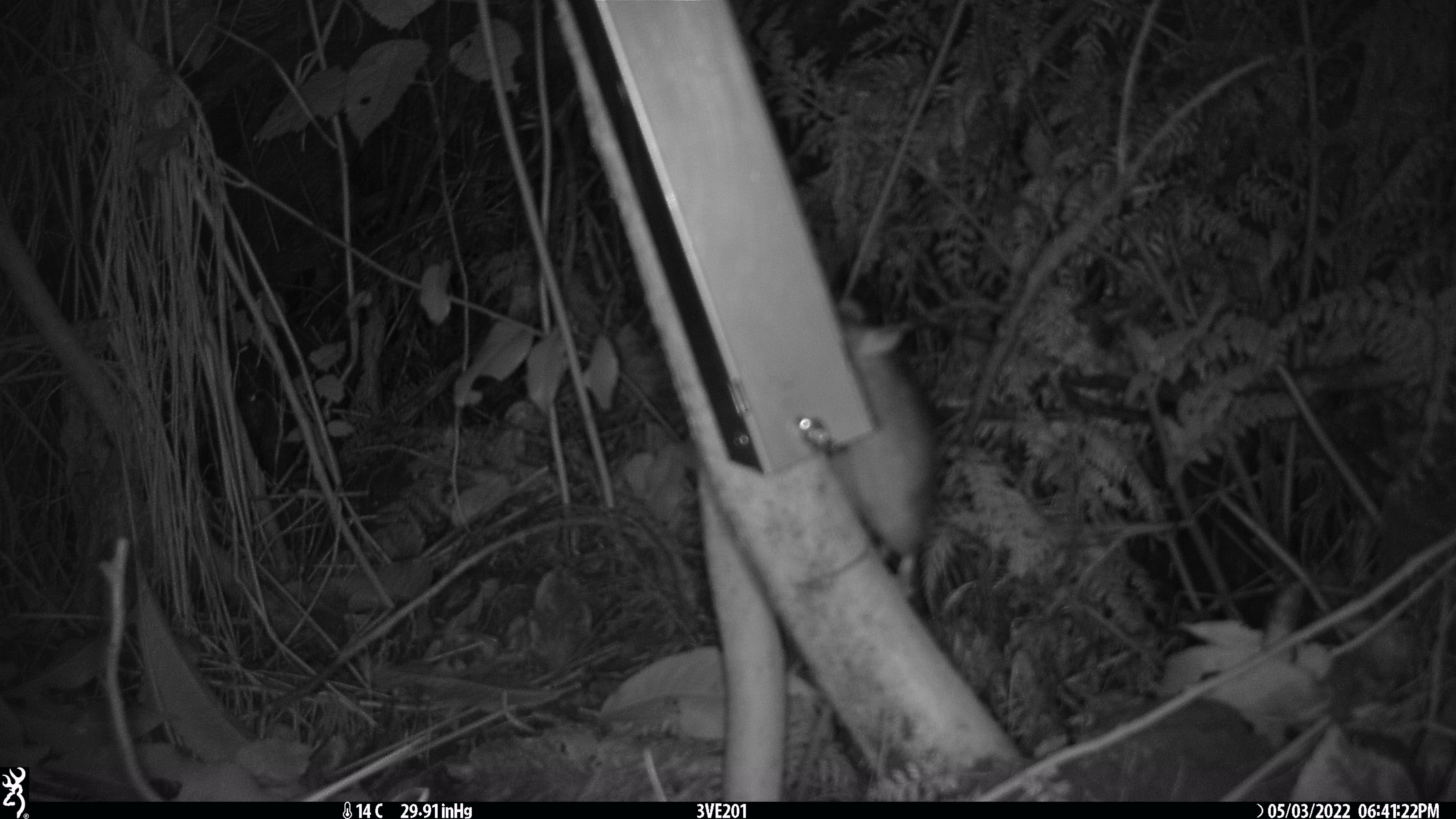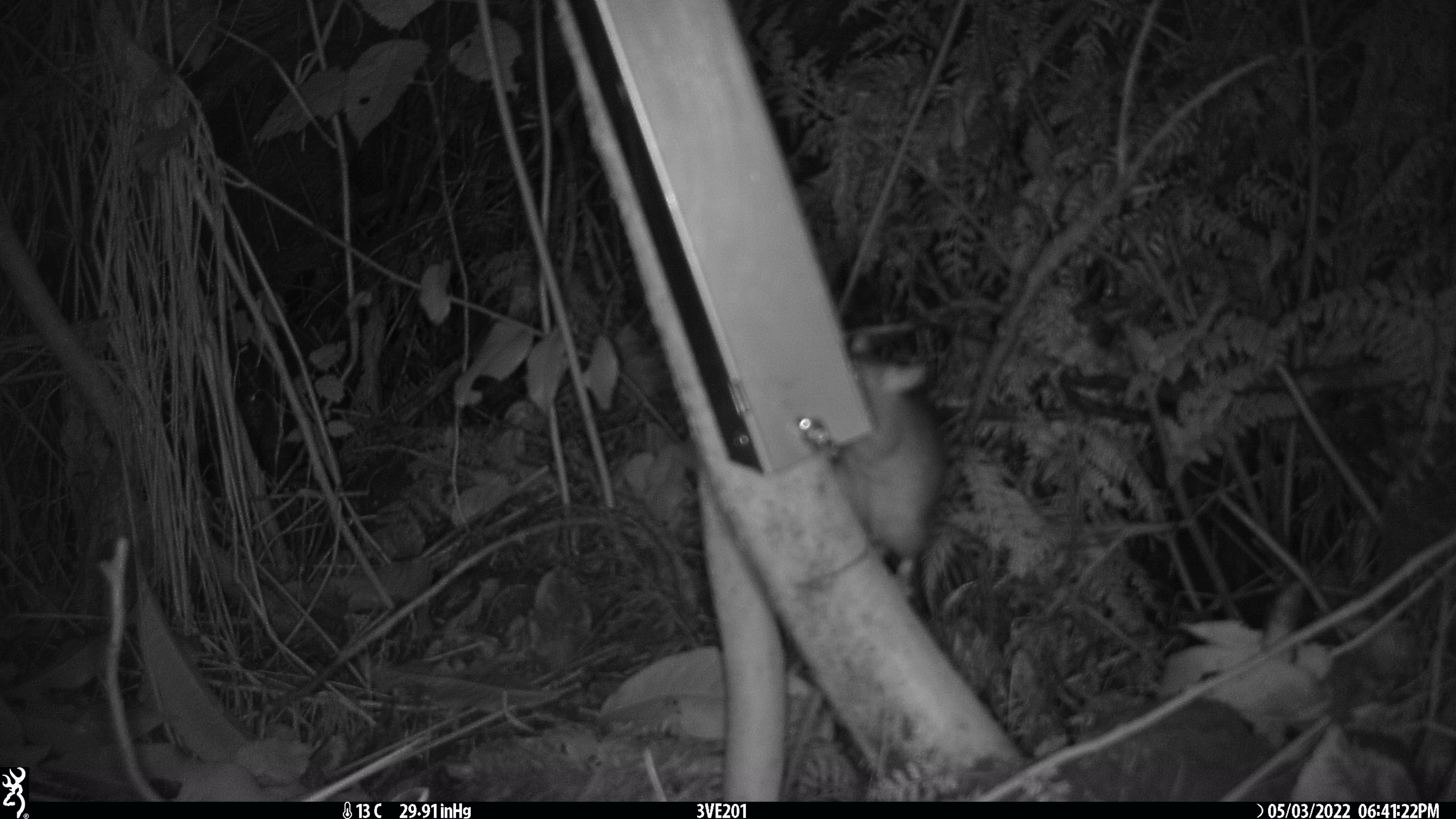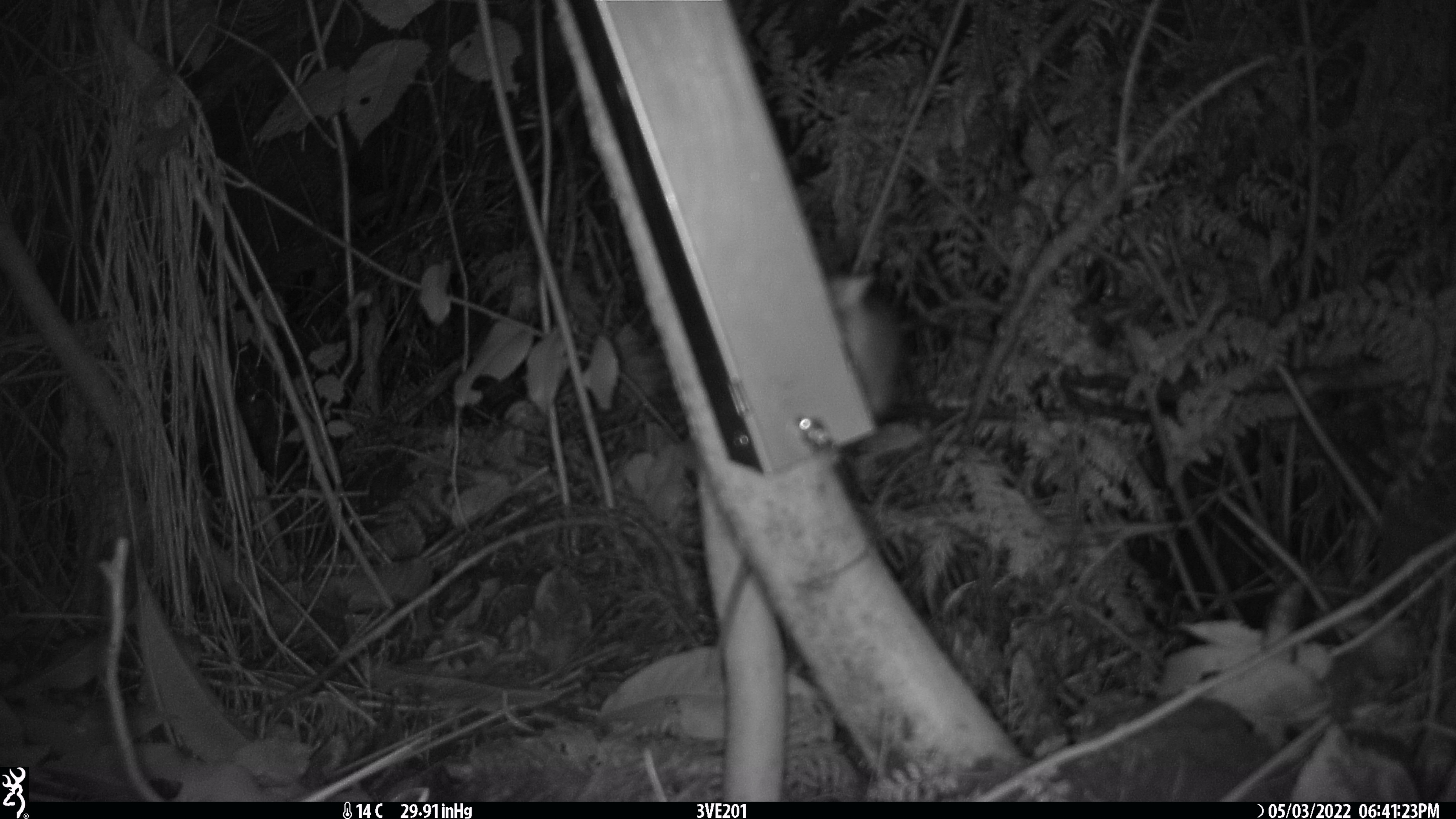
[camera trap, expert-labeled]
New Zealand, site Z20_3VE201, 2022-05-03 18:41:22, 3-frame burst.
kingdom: Animalia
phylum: Chordata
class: Mammalia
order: Rodentia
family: Muridae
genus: Rattus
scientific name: Rattus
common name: rat